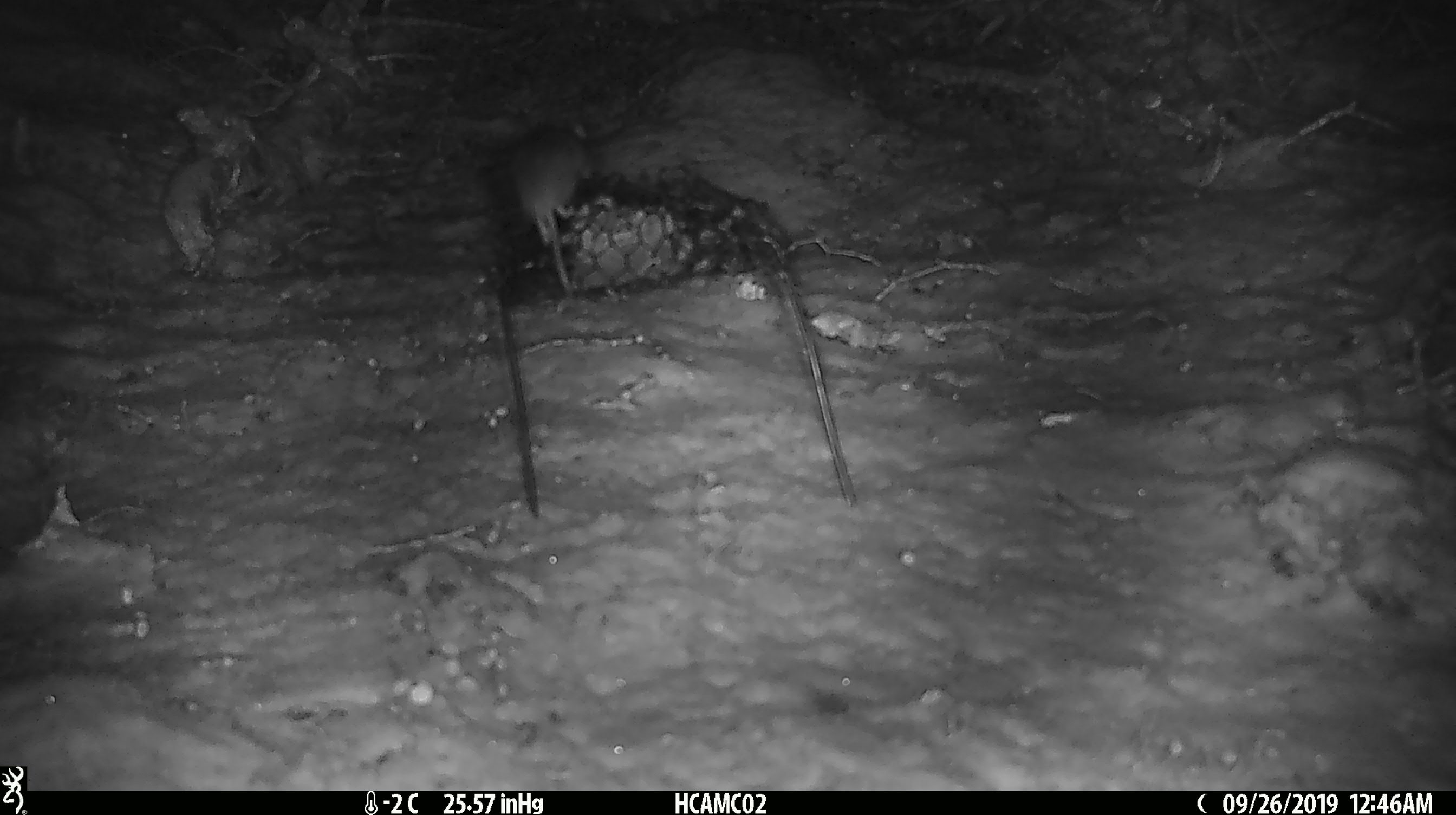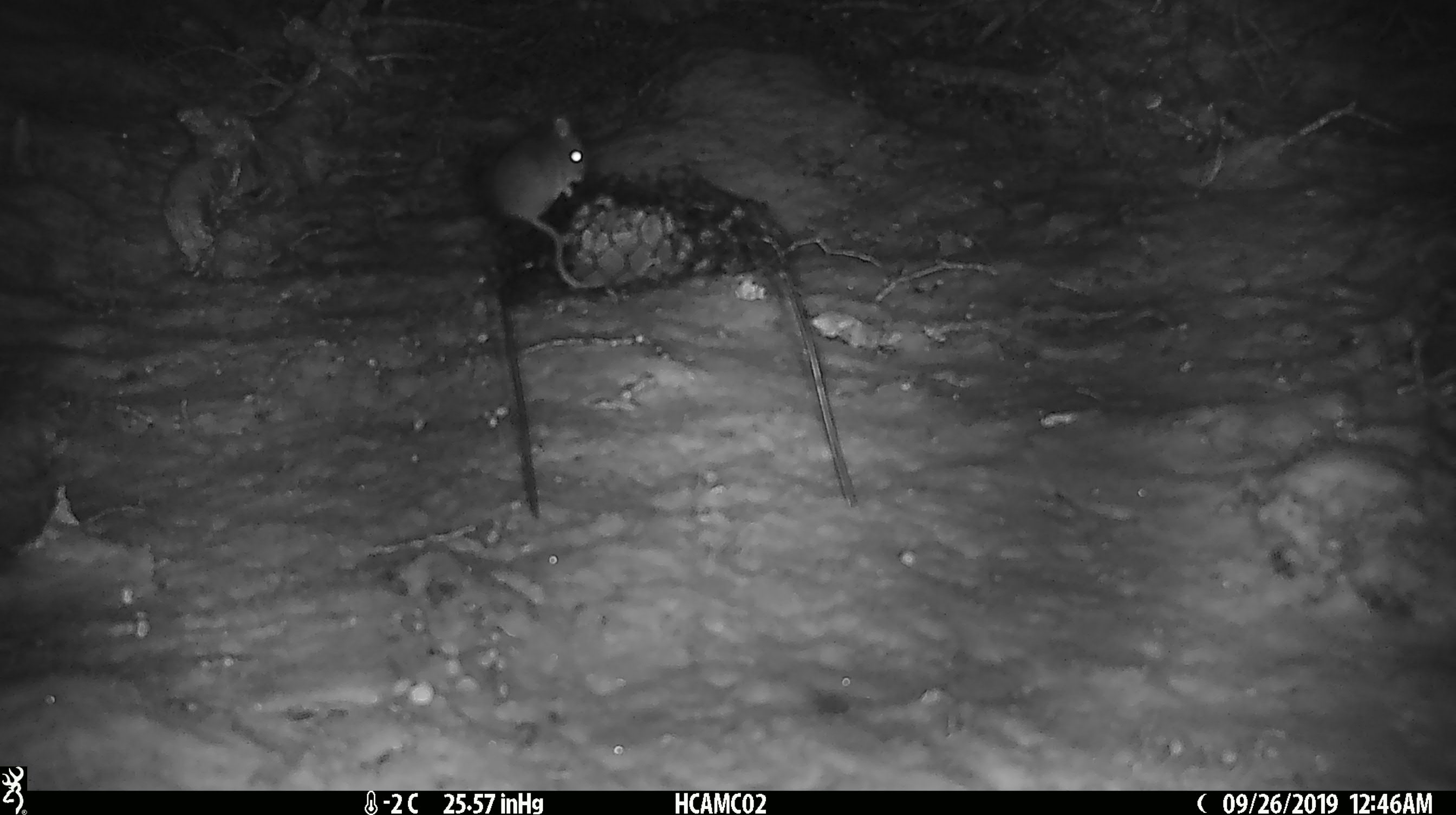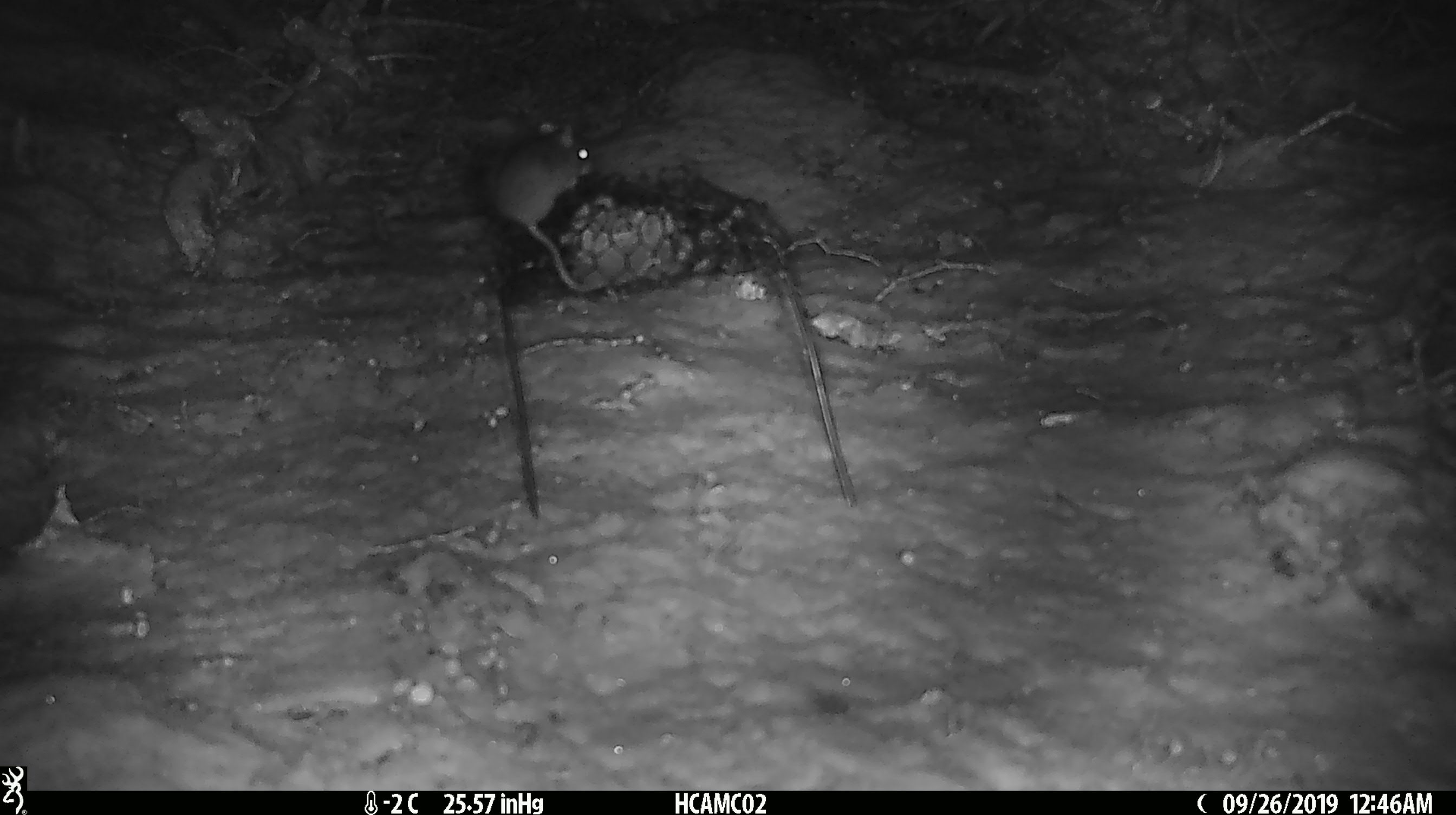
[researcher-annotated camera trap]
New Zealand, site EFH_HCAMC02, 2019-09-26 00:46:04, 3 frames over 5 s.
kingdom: Animalia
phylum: Chordata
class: Mammalia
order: Rodentia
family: Muridae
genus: Mus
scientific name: Mus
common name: mouse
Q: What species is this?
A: Mouse (Mus).